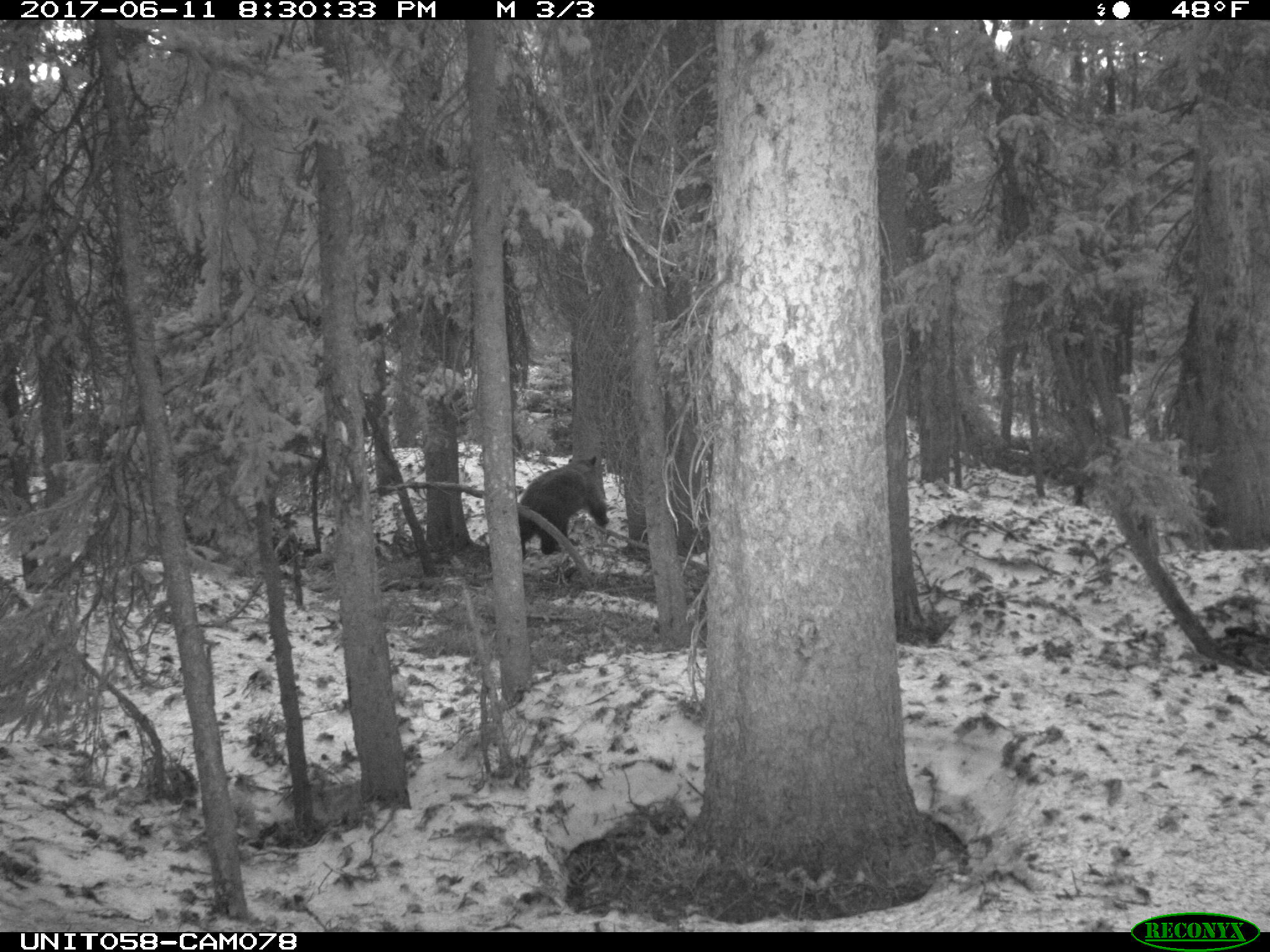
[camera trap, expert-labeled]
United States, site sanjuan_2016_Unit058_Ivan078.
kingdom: Animalia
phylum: Chordata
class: Mammalia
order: Carnivora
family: Ursidae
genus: Ursus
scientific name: Ursus americanus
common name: american black bear